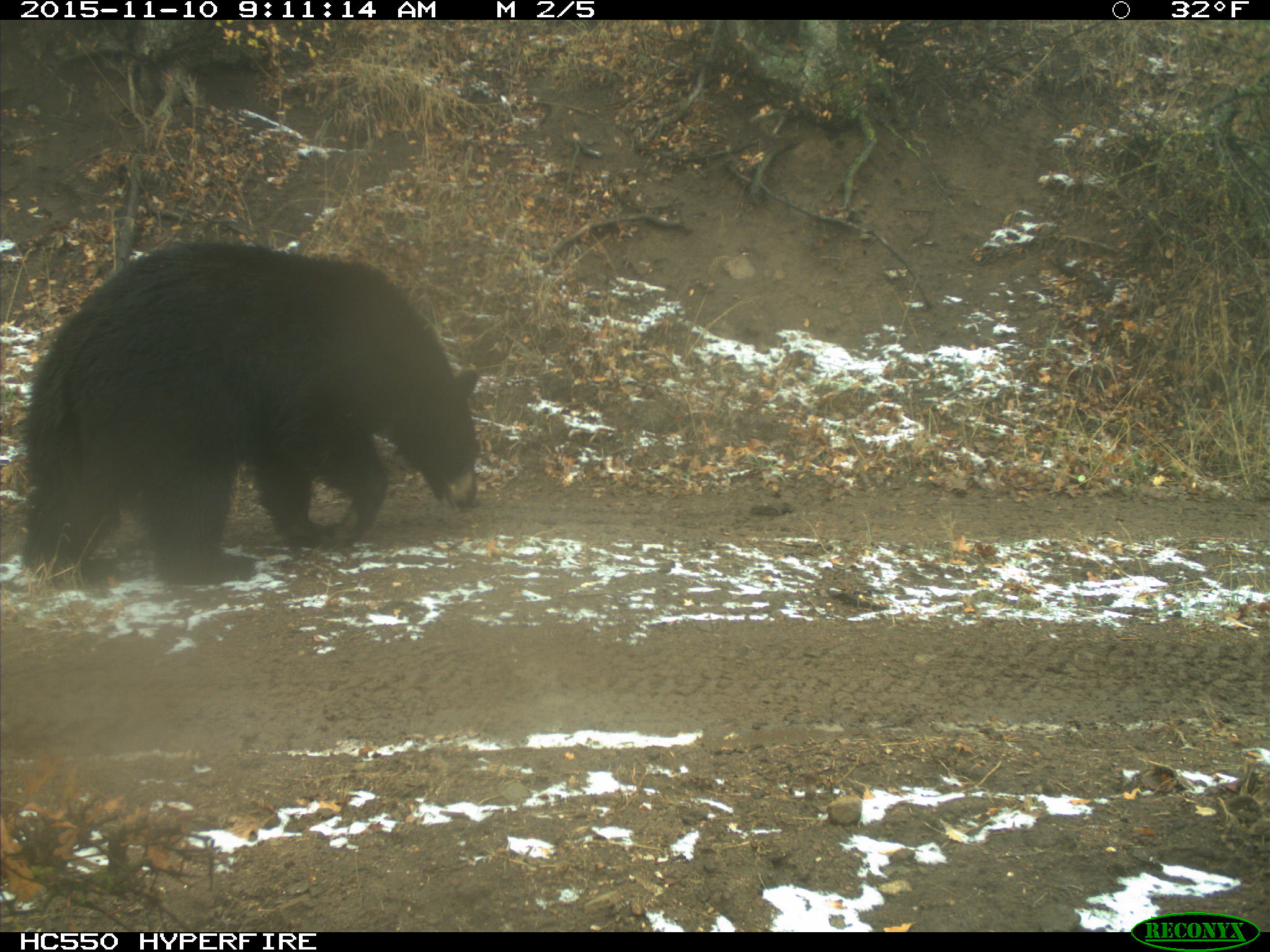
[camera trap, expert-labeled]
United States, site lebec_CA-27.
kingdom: Animalia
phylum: Chordata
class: Mammalia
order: Carnivora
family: Ursidae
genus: Ursus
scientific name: Ursus americanus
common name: american black bear